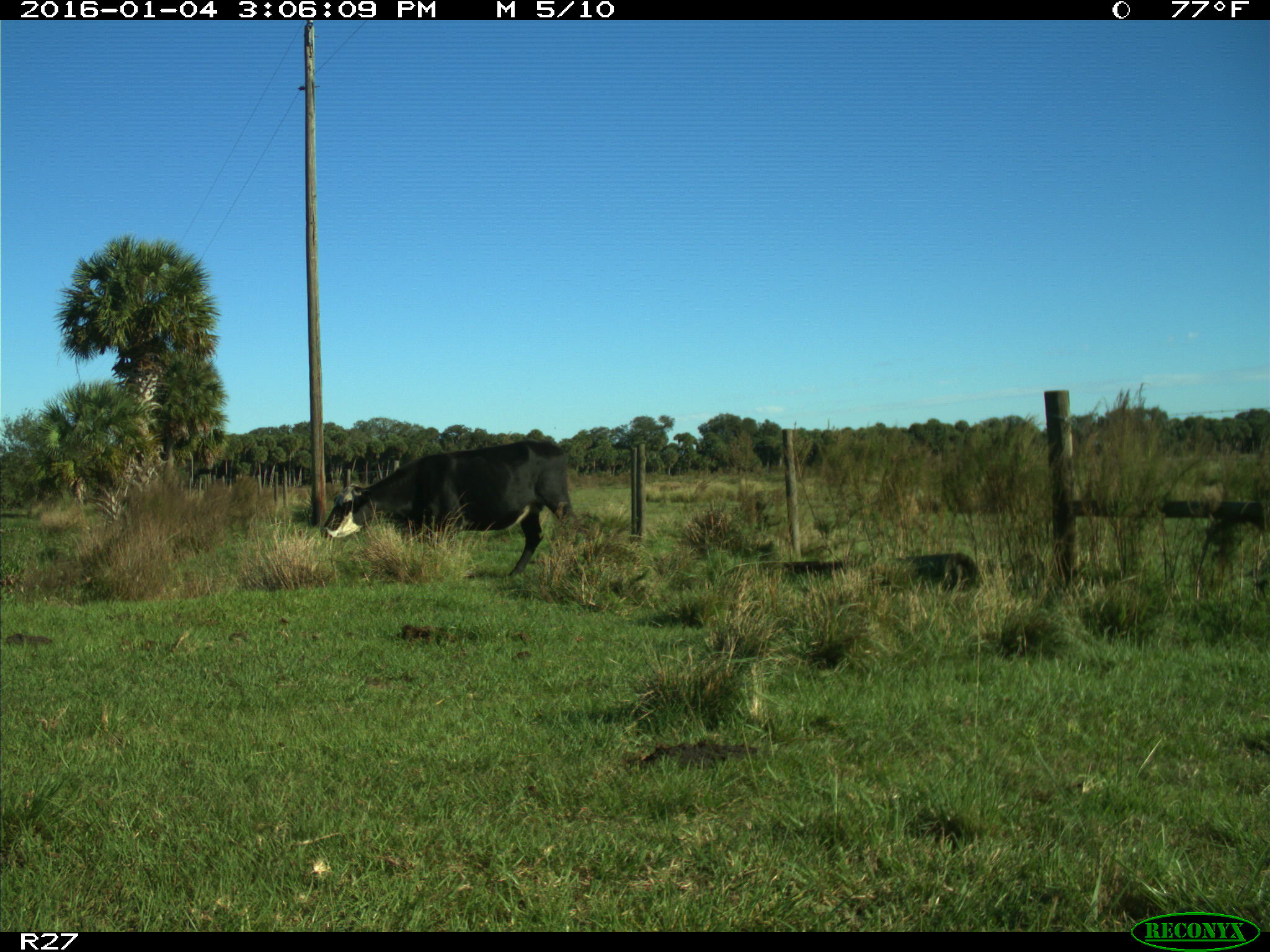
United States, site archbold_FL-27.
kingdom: Animalia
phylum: Chordata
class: Mammalia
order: Artiodactyla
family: Bovidae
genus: Bos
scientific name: Bos taurus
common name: domestic cow